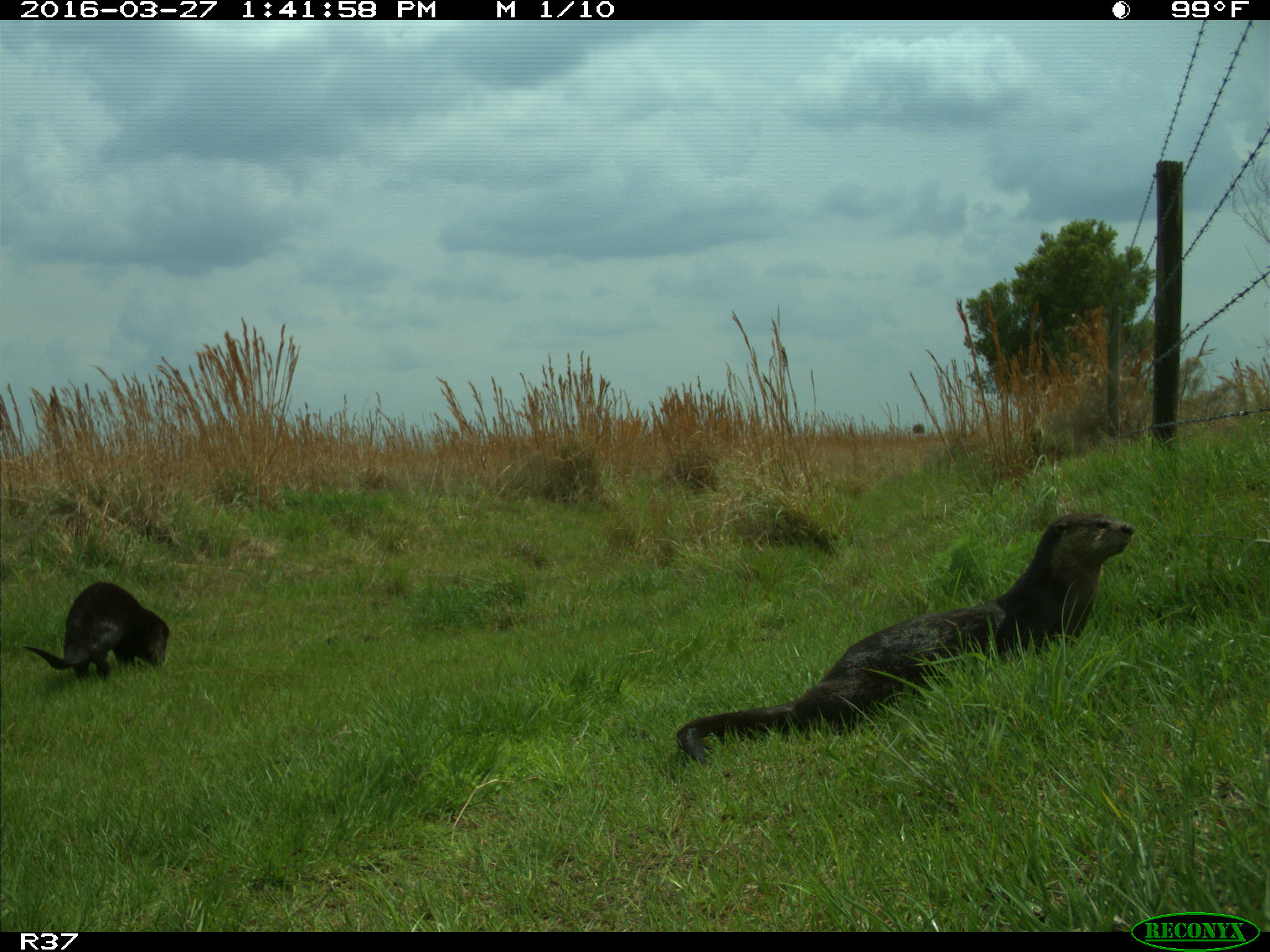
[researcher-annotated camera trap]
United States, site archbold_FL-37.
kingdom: Animalia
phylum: Chordata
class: Mammalia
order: Carnivora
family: Mustelidae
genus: Lontra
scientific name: Lontra canadensis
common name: north american river otter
Lontra canadensis (north american river otter).